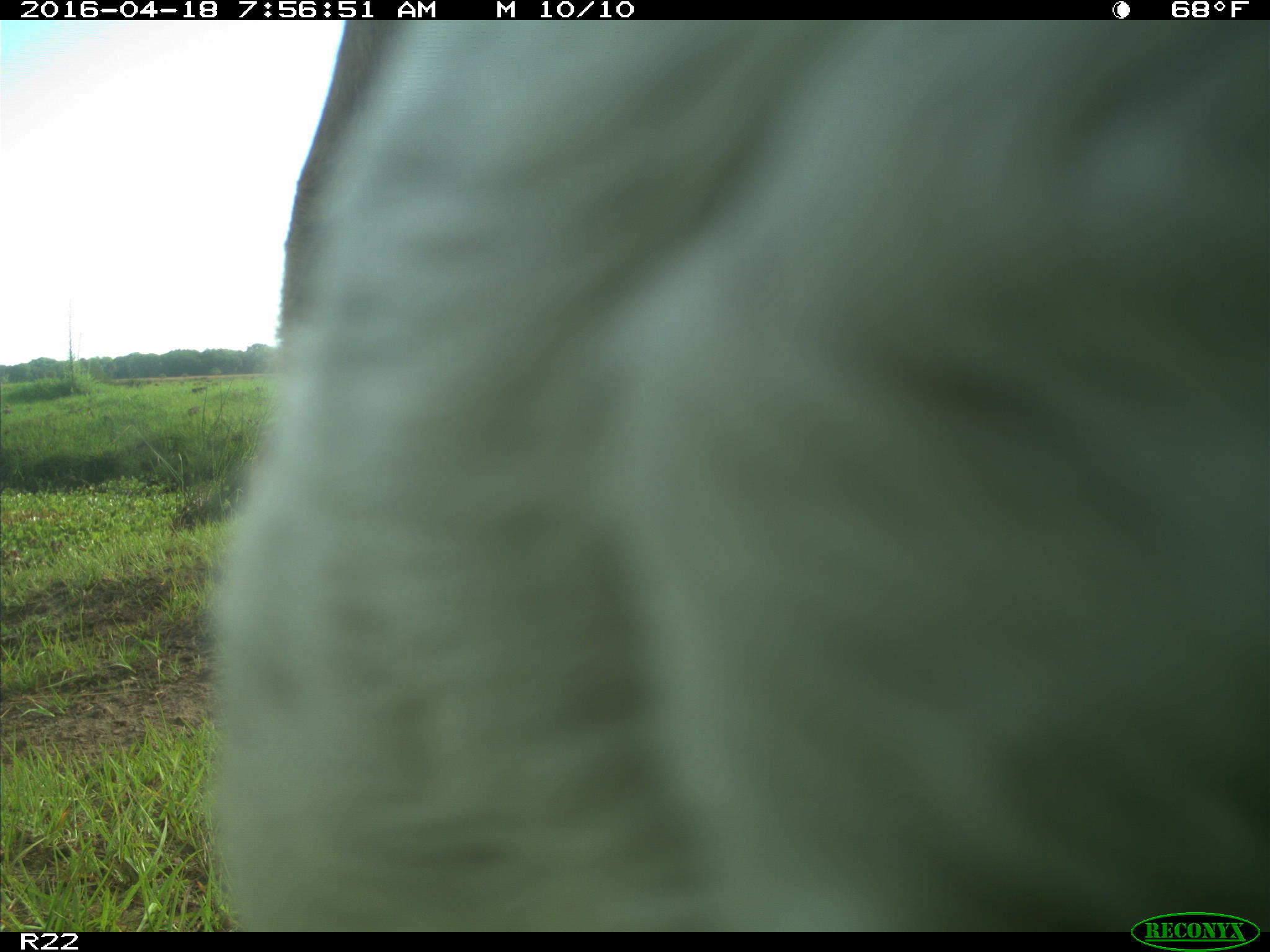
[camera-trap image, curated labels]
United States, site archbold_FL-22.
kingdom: Animalia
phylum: Chordata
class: Mammalia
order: Artiodactyla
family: Bovidae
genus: Bos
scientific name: Bos taurus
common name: domestic cow